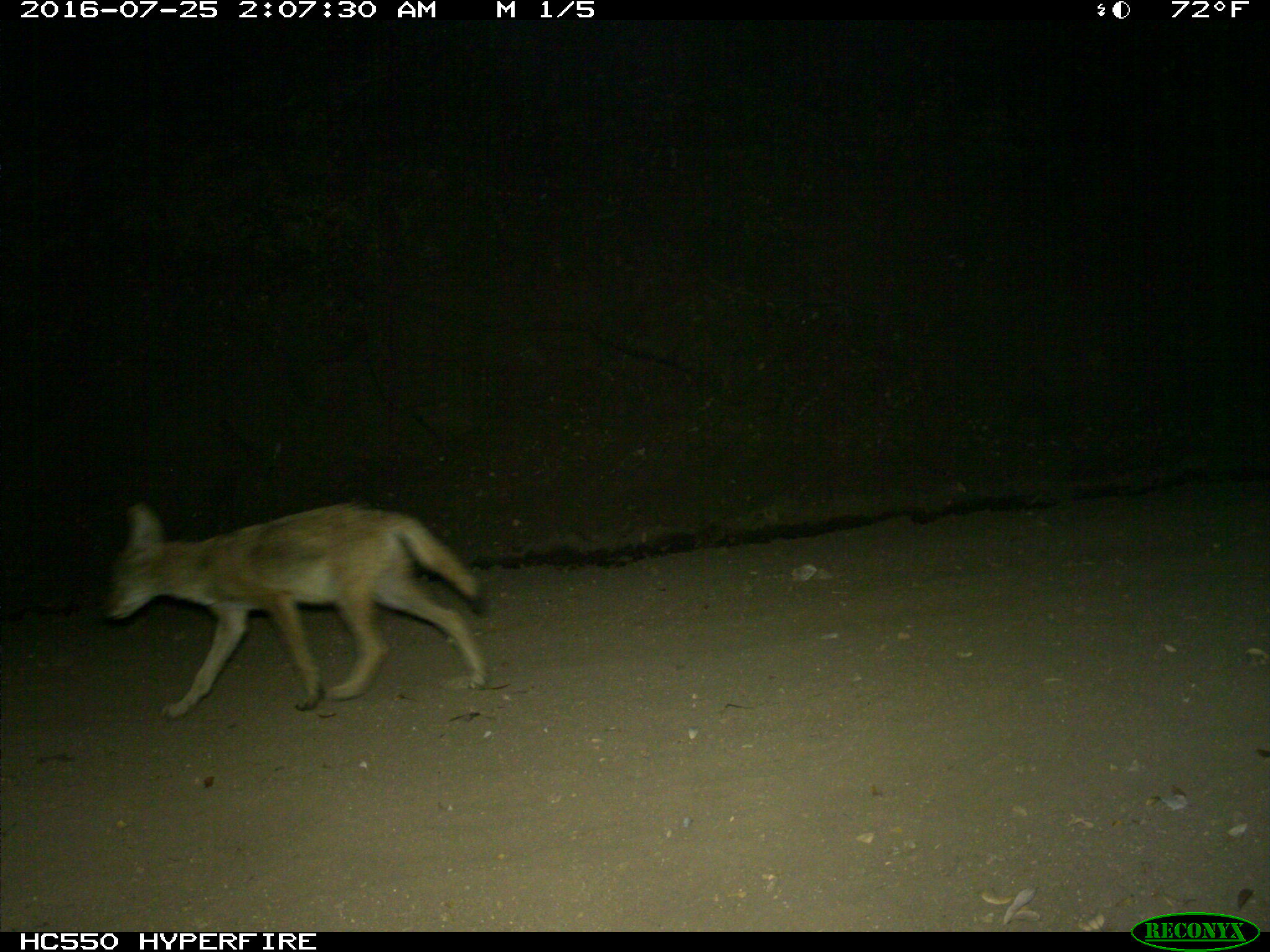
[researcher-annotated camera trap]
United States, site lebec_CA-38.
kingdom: Animalia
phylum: Chordata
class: Mammalia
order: Carnivora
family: Canidae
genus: Canis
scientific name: Canis latrans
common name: coyote